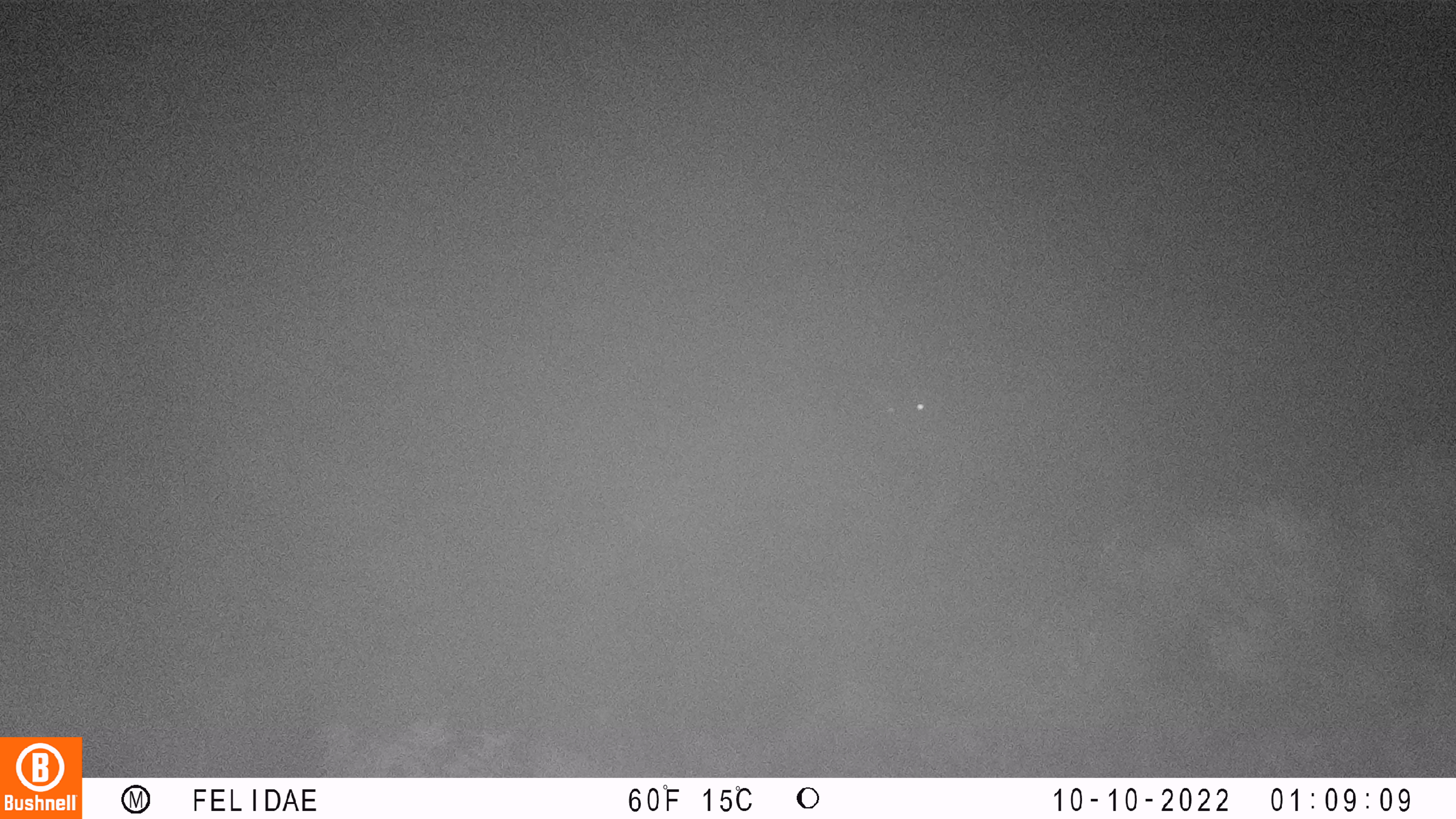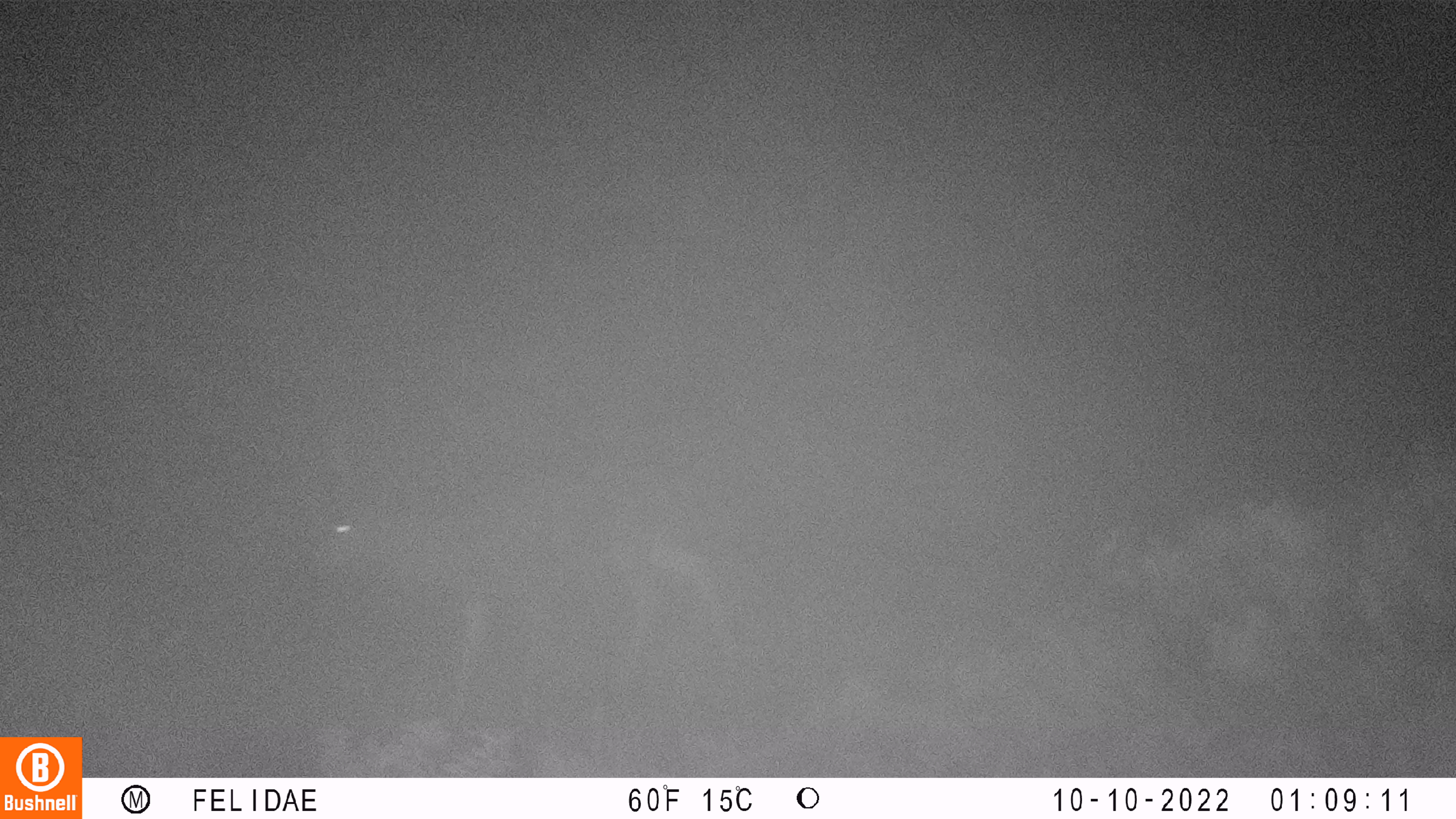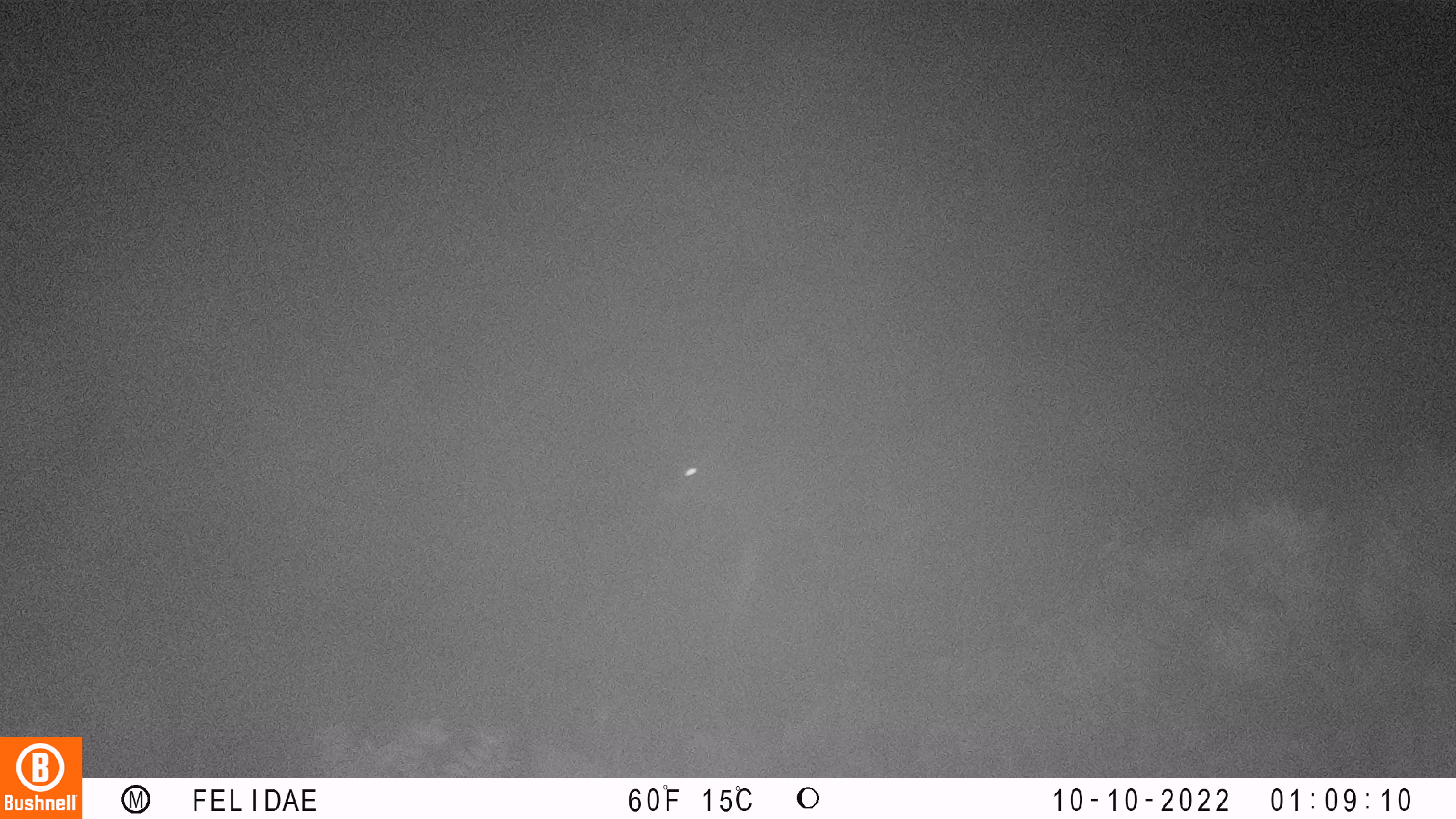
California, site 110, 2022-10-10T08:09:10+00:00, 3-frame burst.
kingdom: Animalia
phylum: Chordata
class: Mammalia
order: Artiodactyla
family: Cervidae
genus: Odocoileus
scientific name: Odocoileus hemionus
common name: mule deer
Mule deer (Odocoileus hemionus).